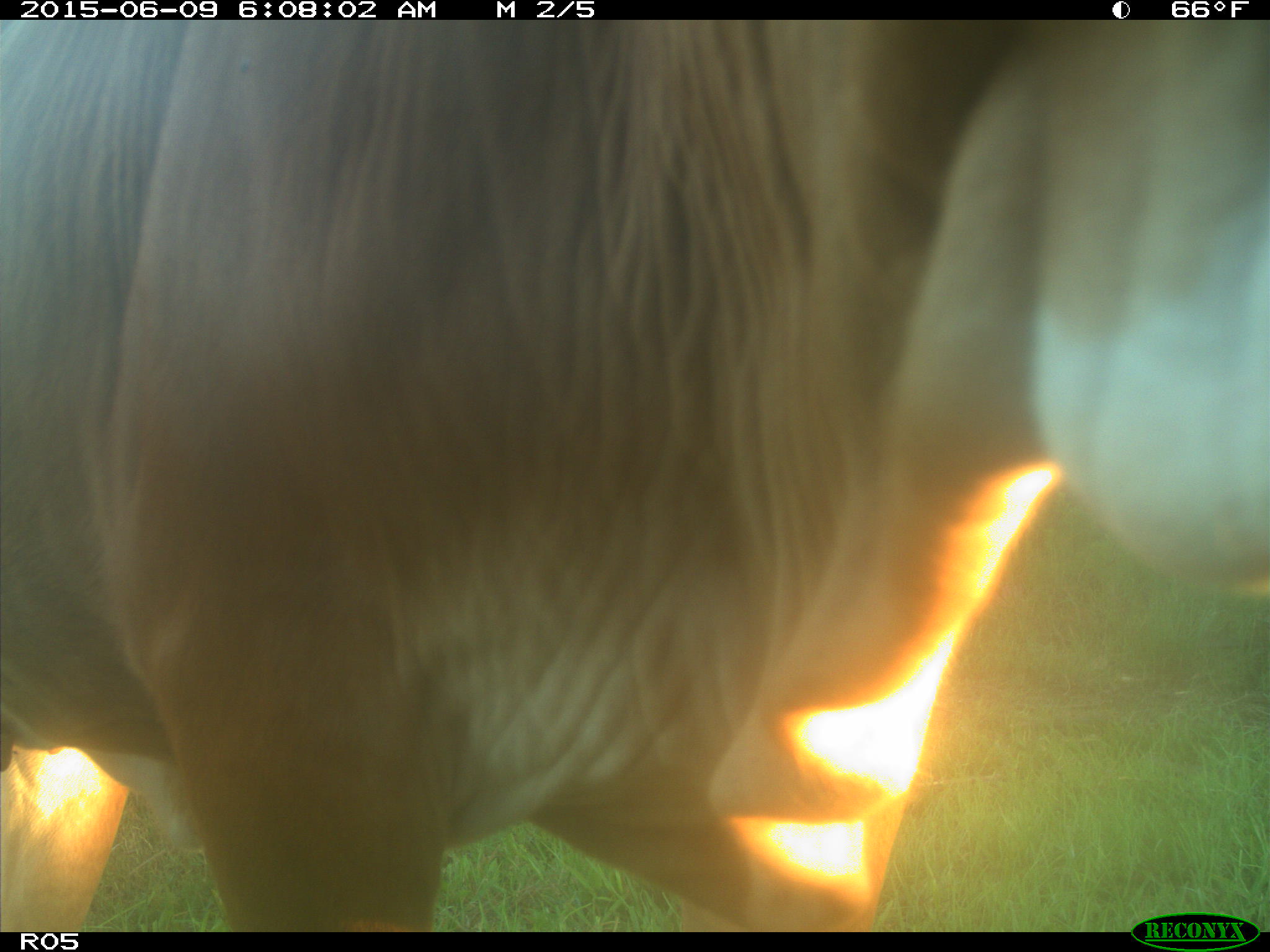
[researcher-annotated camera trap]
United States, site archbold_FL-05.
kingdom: Animalia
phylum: Chordata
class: Mammalia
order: Artiodactyla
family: Bovidae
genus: Bos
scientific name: Bos taurus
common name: domestic cow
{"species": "Bos taurus (domestic cow)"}